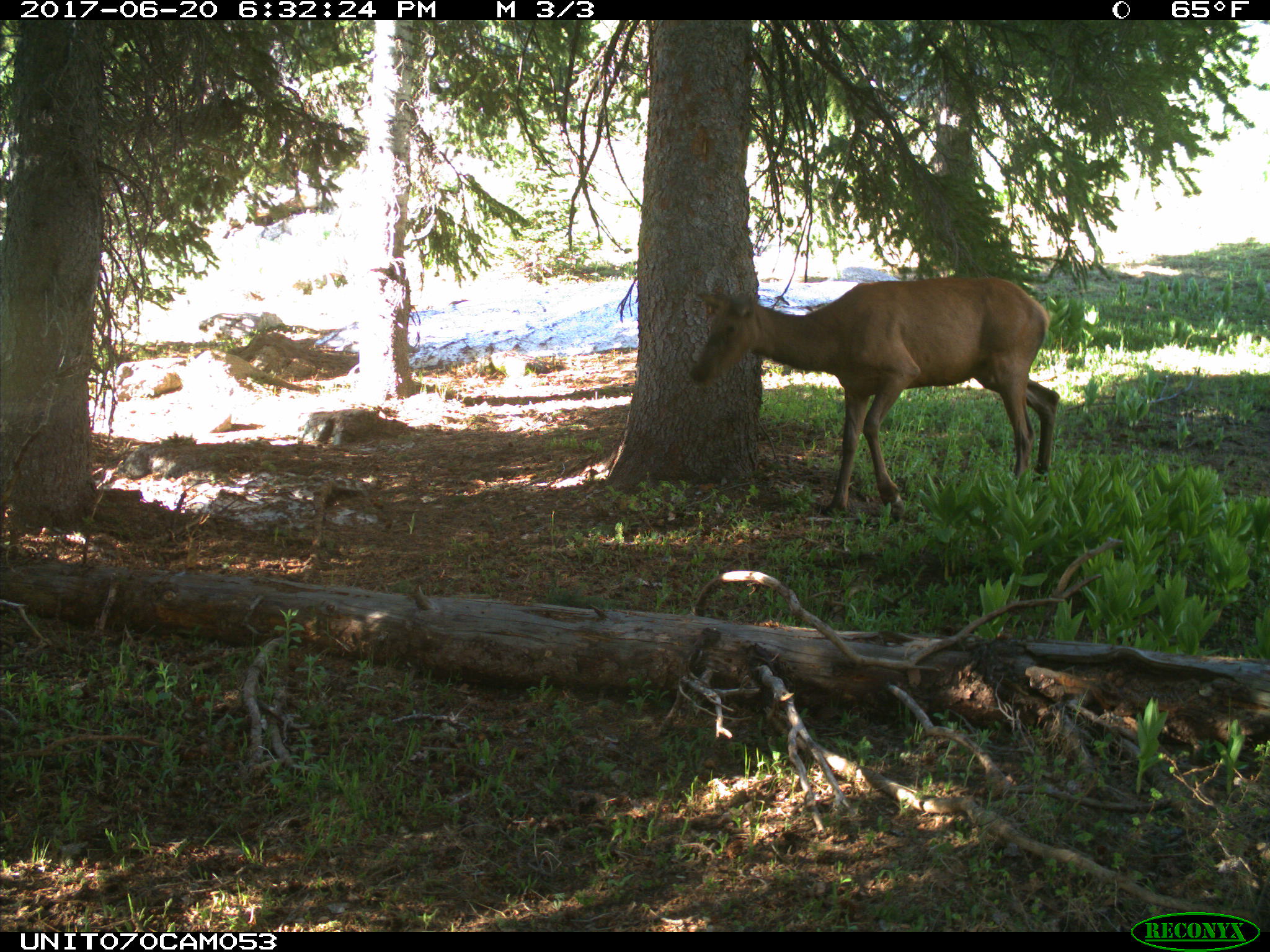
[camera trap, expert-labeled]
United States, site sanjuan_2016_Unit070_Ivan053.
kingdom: Animalia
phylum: Chordata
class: Mammalia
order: Artiodactyla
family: Cervidae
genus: Cervus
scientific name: Cervus elaphus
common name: red deer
Cervus elaphus (red deer).